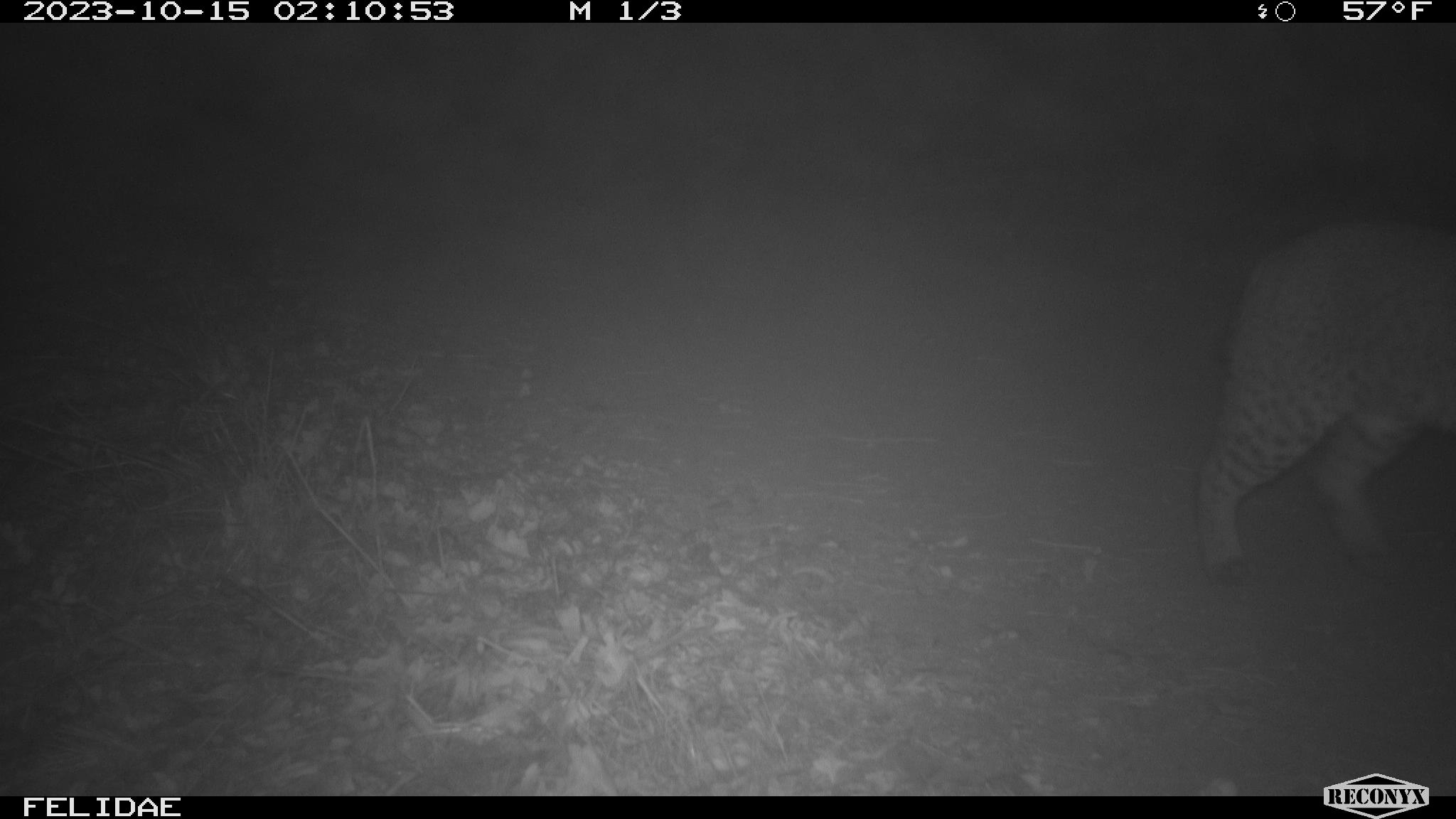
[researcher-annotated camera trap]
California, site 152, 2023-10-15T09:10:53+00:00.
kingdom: Animalia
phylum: Chordata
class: Mammalia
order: Carnivora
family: Felidae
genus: Lynx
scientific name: Lynx rufus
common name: bobcat